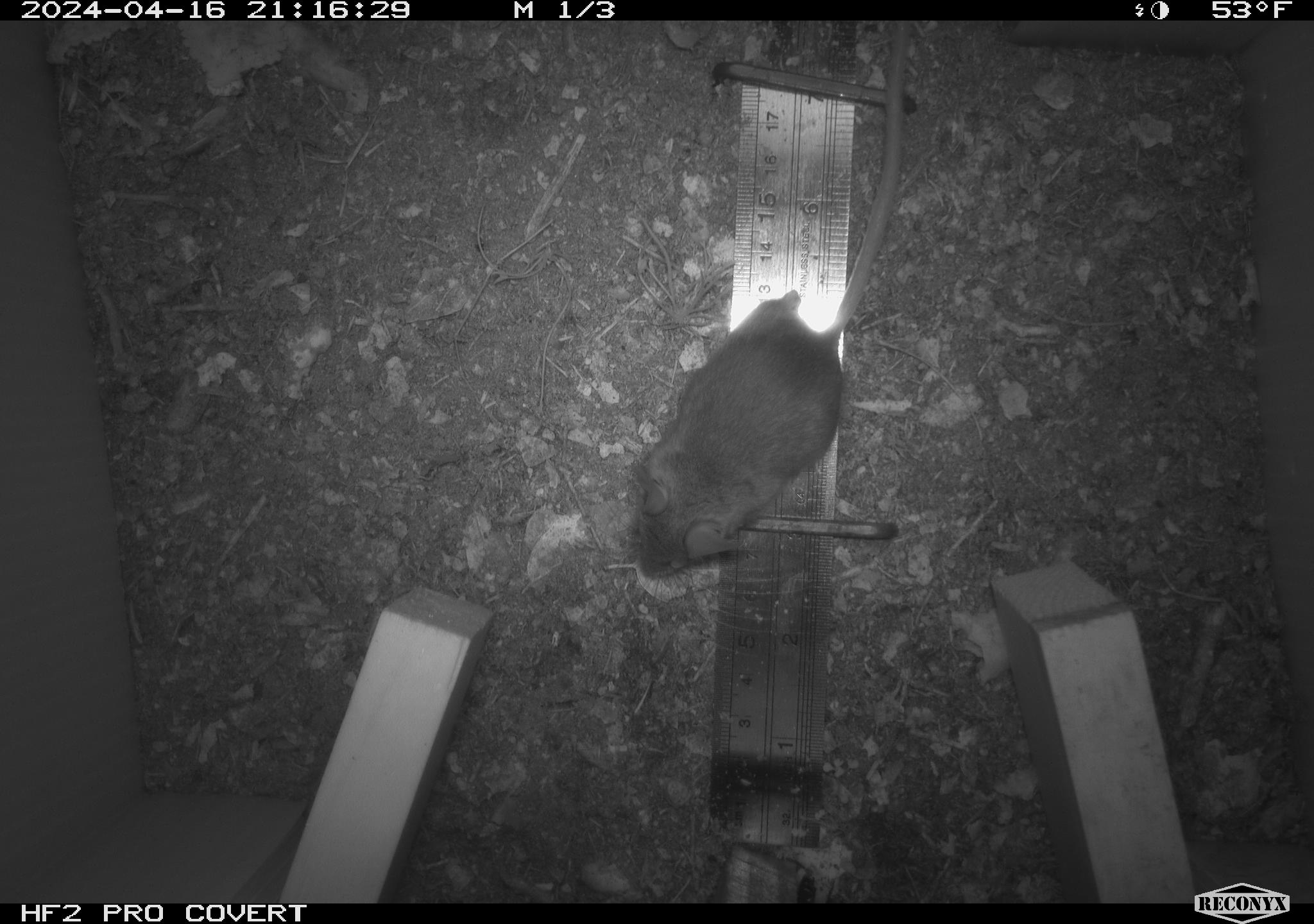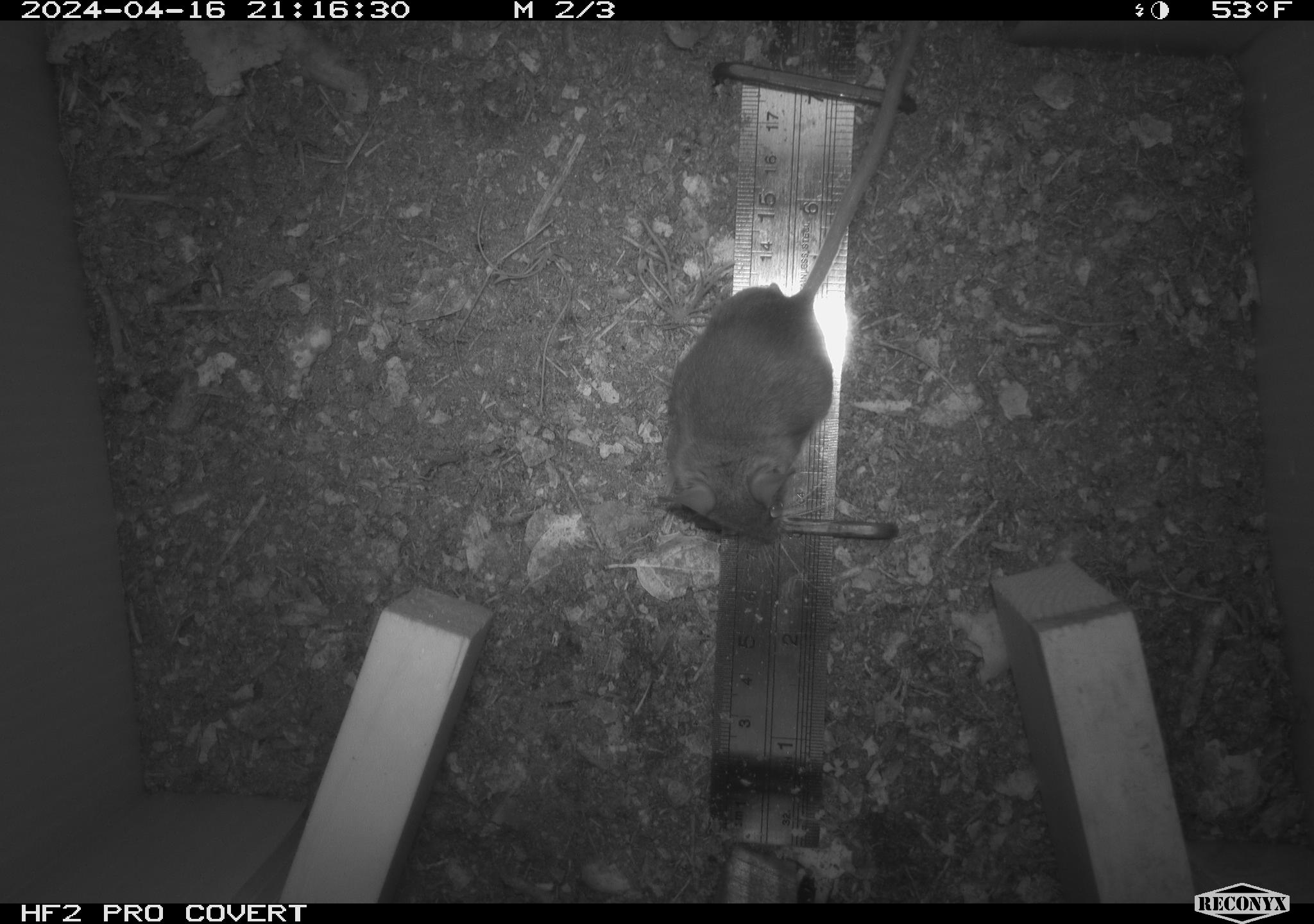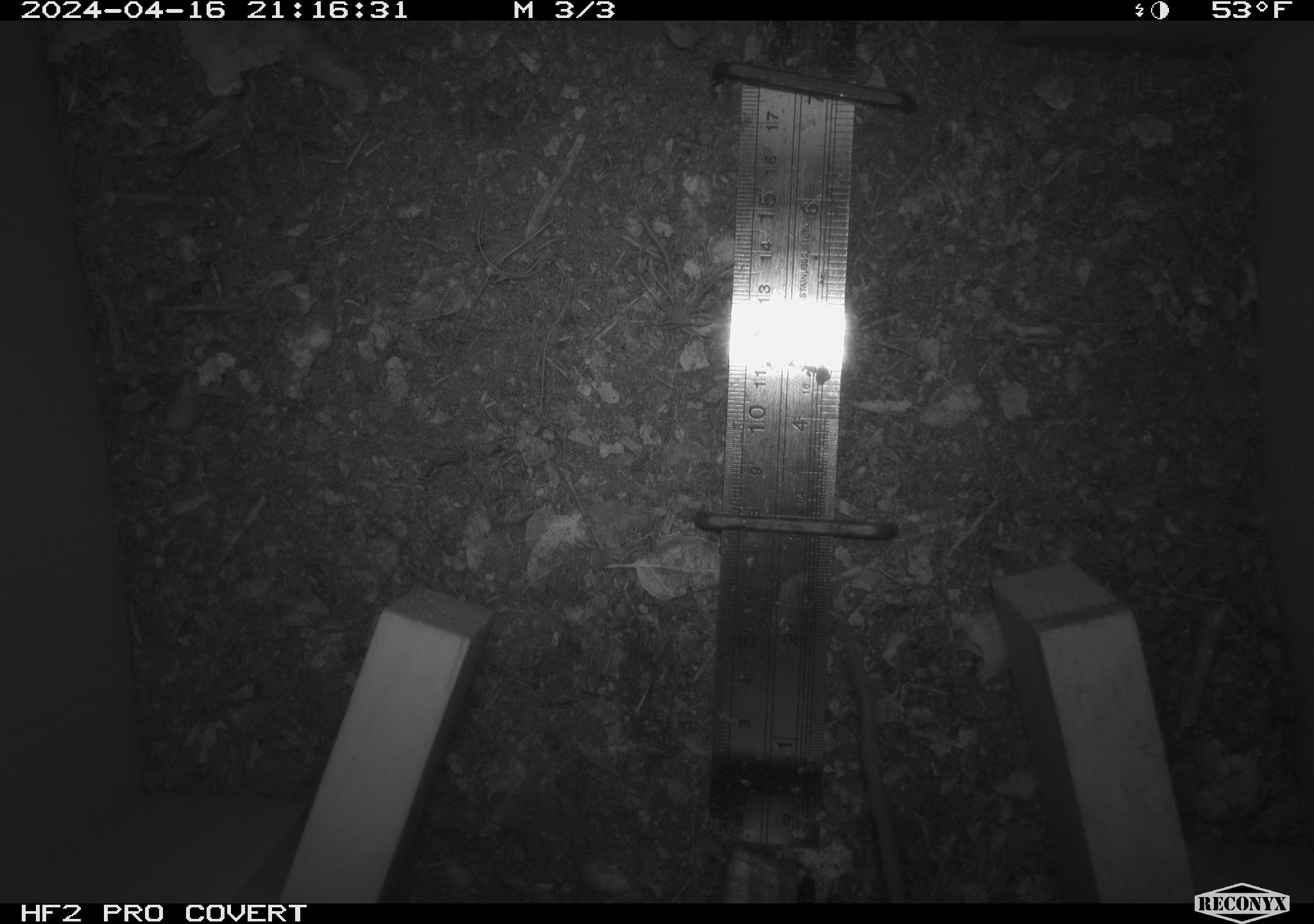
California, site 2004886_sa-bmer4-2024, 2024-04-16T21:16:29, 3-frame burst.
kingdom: Animalia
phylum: Chordata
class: Mammalia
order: Rodentia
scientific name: Rodentia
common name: mouse species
Mouse species (Rodentia).